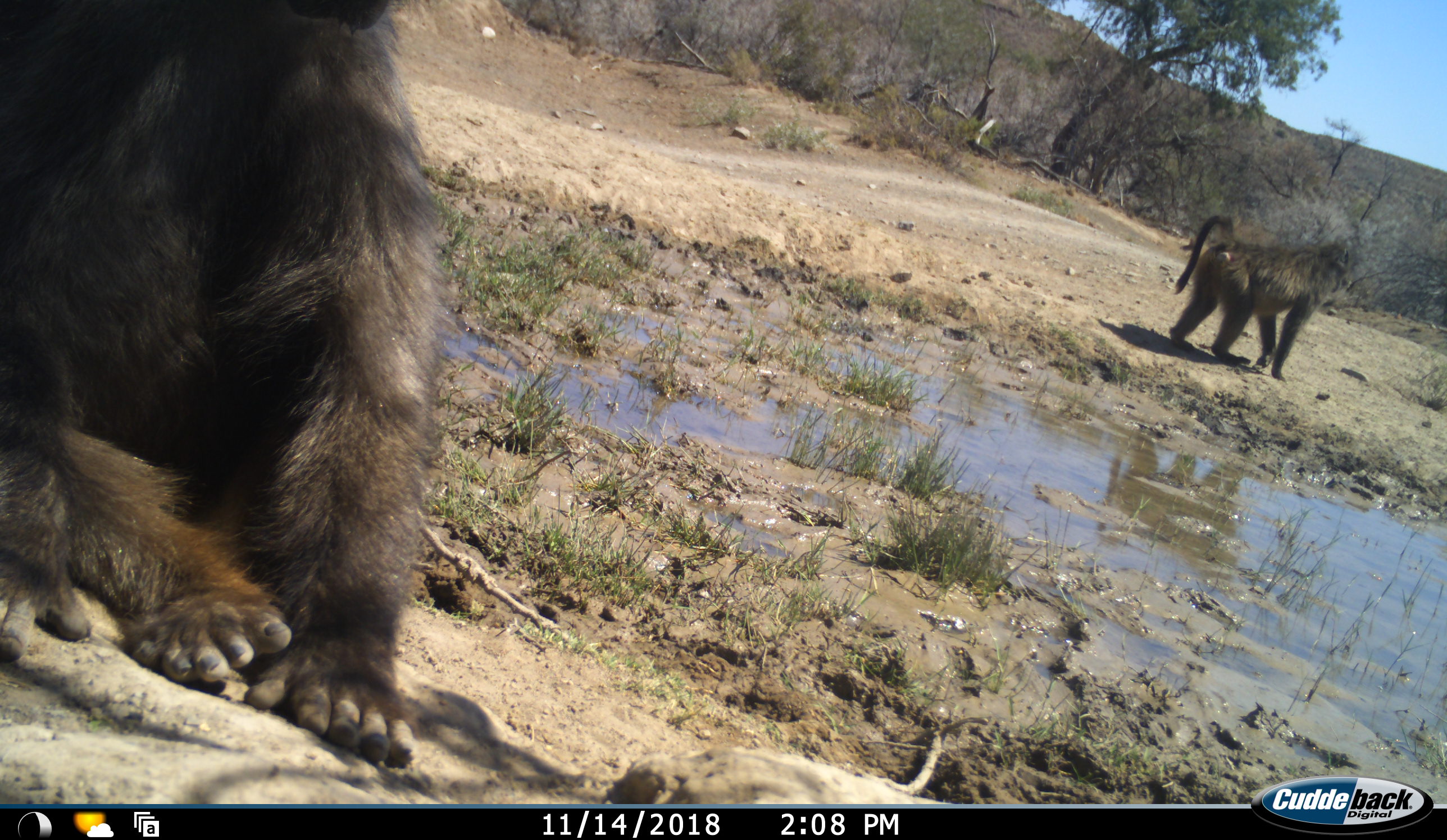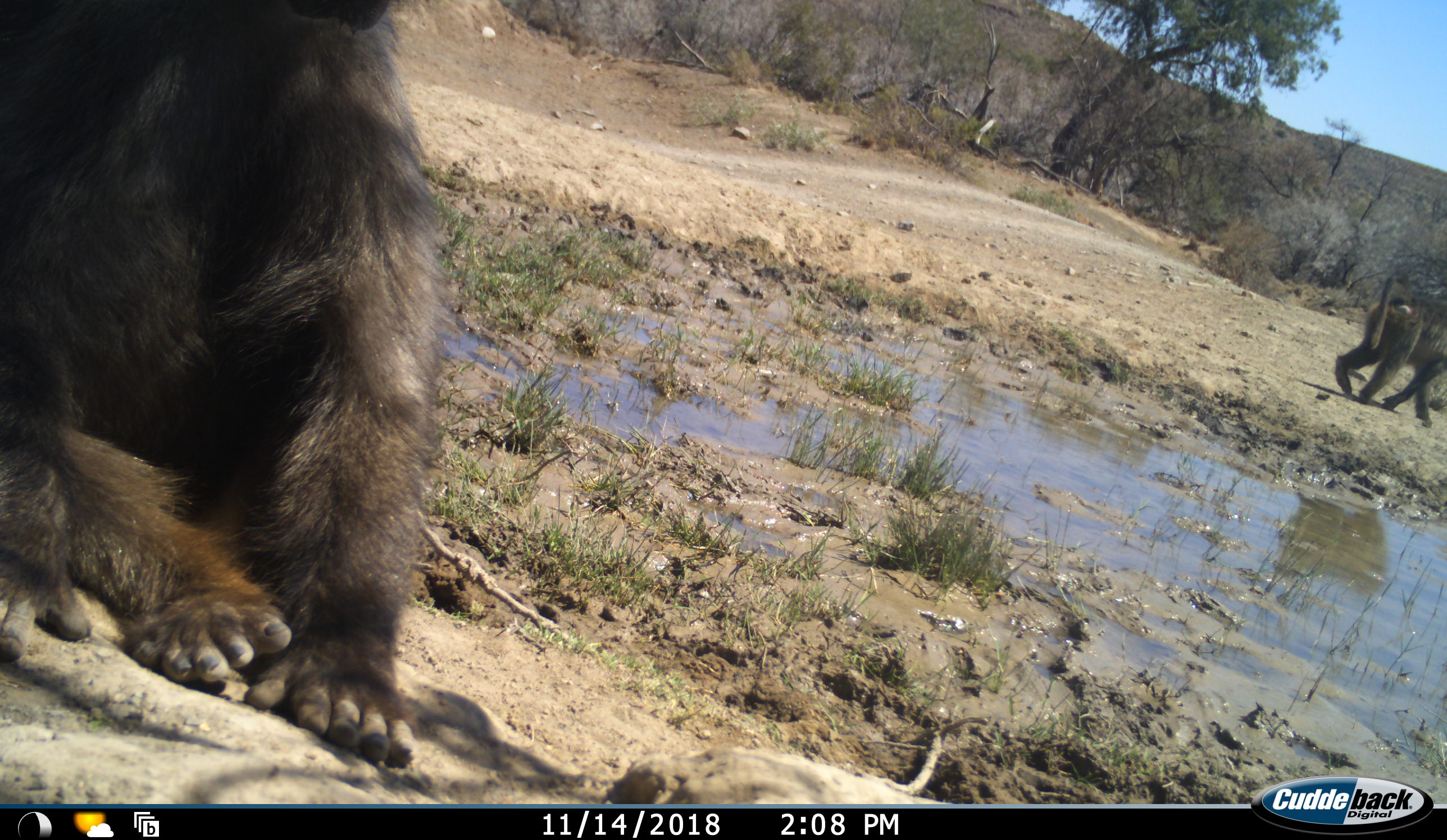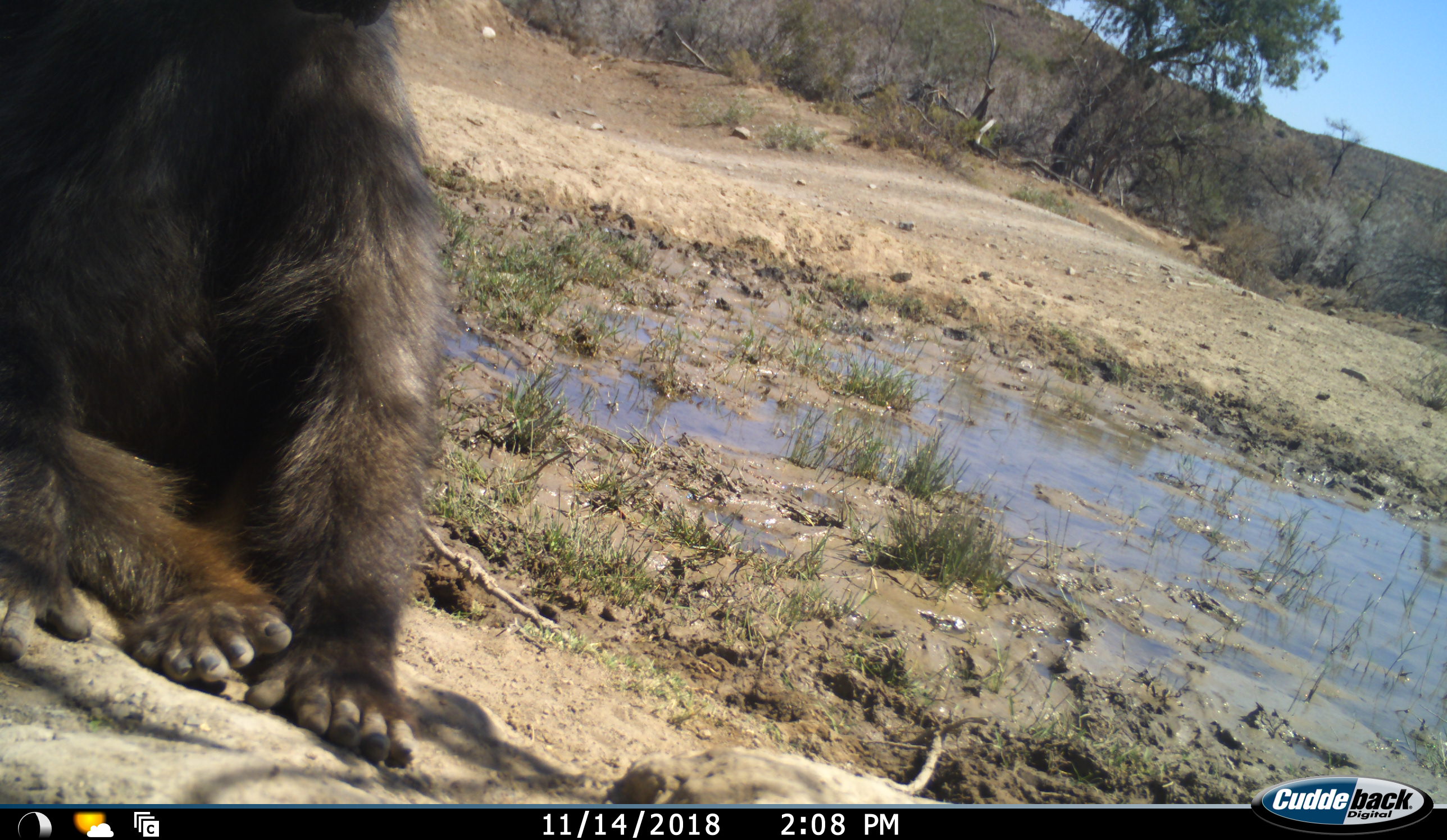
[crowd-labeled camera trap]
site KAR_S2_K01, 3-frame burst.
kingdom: Animalia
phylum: Chordata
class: Mammalia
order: Primates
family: Cercopithecidae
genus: Papio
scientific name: Papio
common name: baboon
Baboon (Papio), count 2. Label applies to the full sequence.